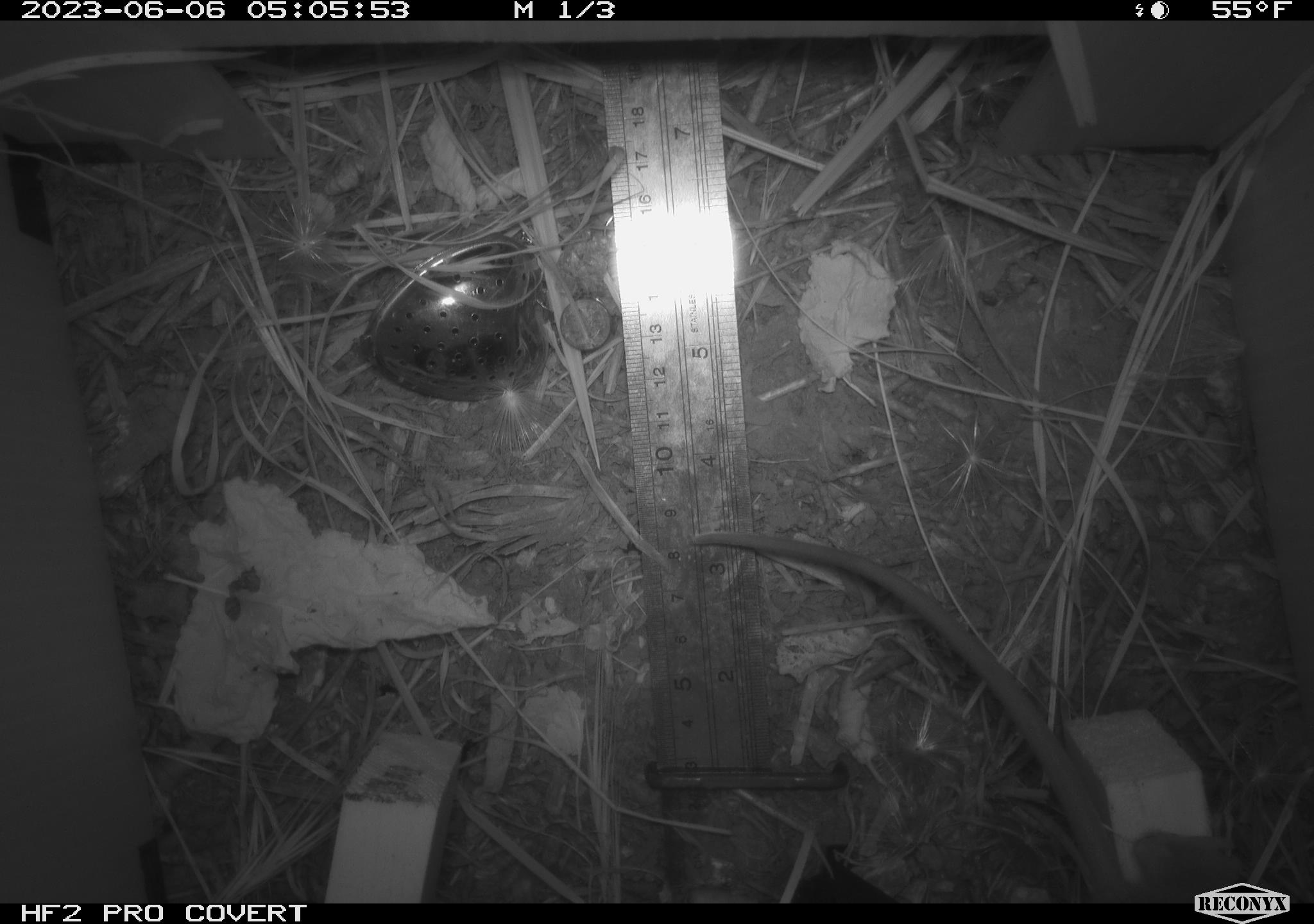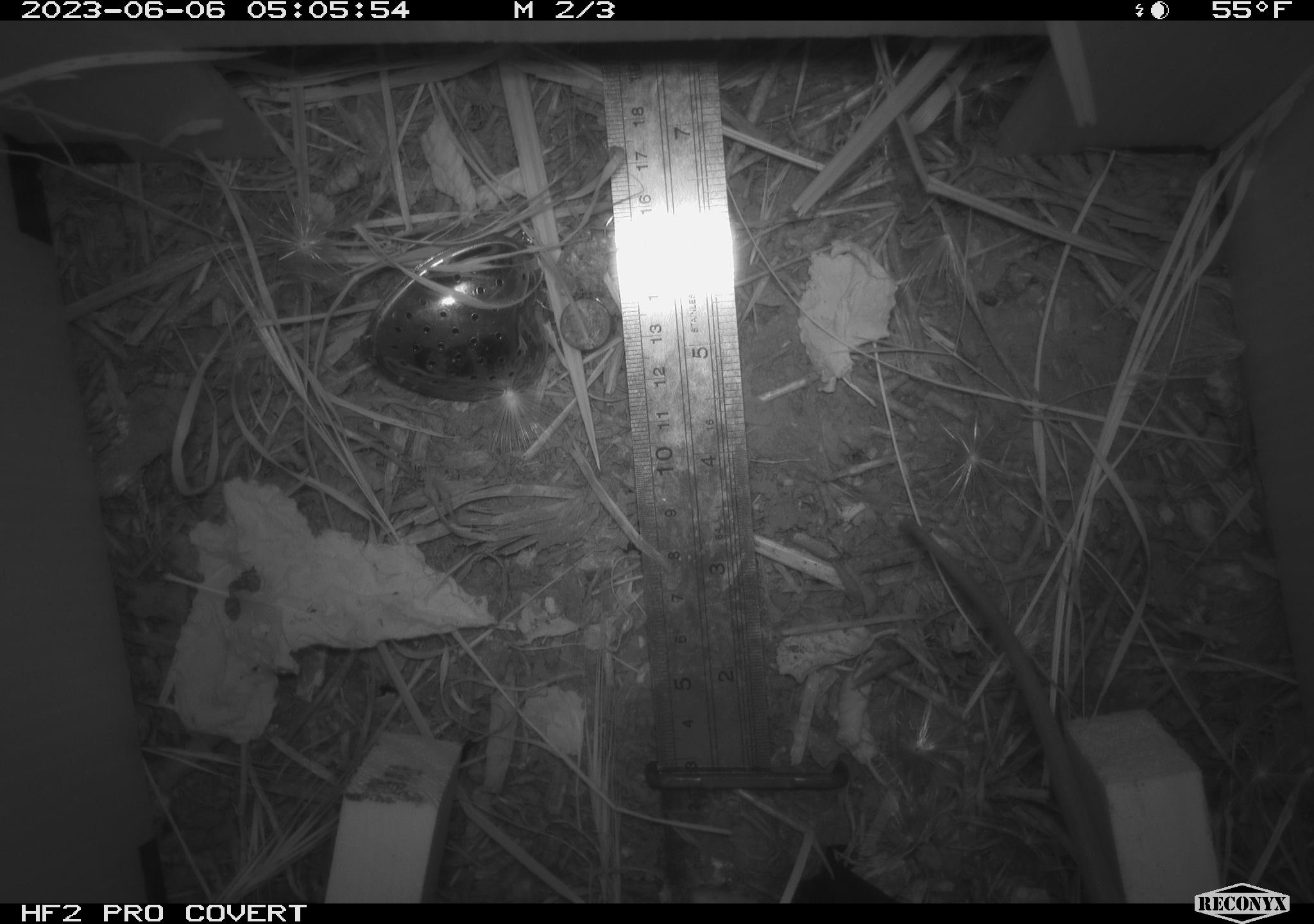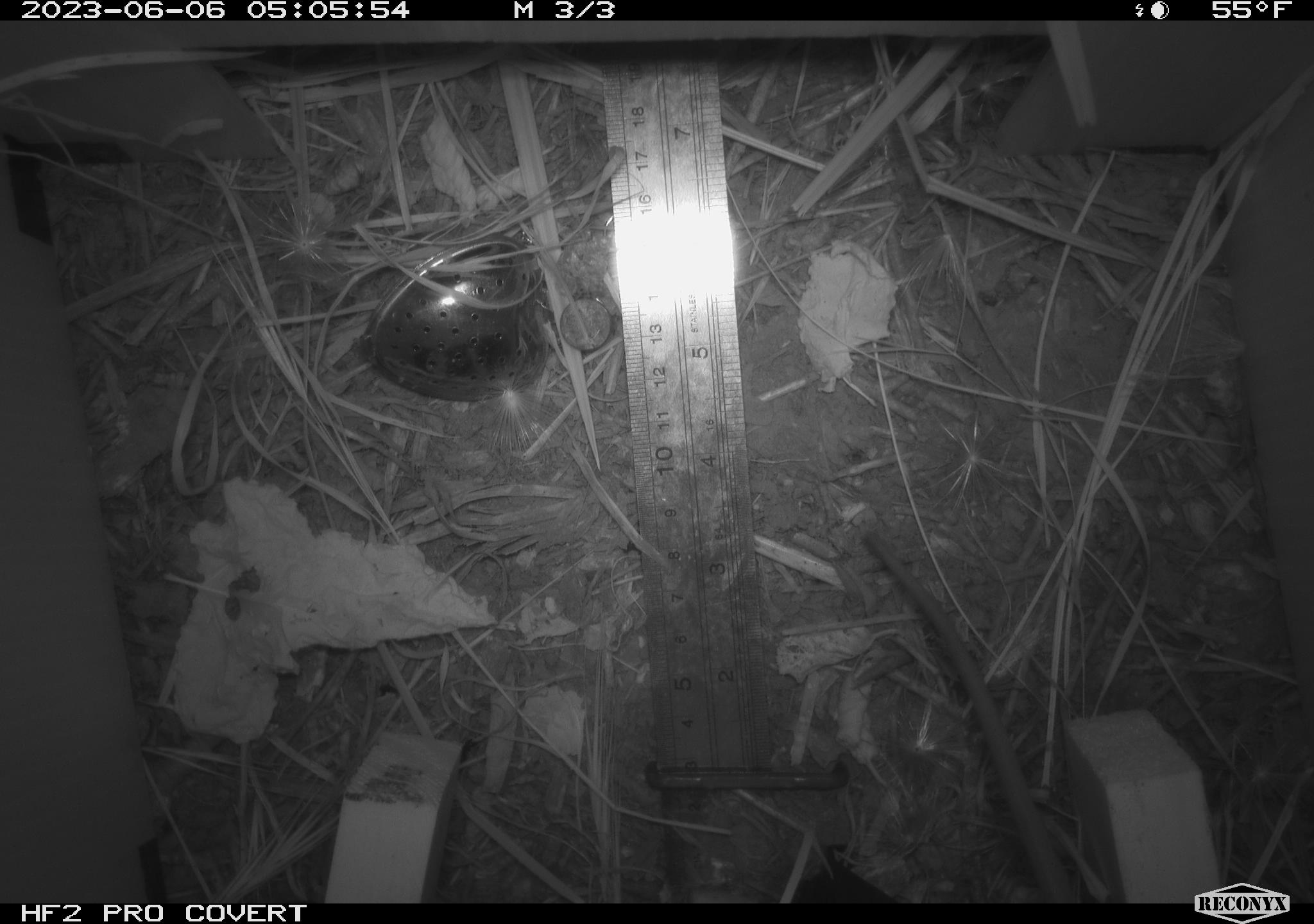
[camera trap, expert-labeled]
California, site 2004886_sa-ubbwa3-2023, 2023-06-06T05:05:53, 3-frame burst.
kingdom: Animalia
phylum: Chordata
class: Mammalia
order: Rodentia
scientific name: Rodentia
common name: mouse species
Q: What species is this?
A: Mouse species (Rodentia).